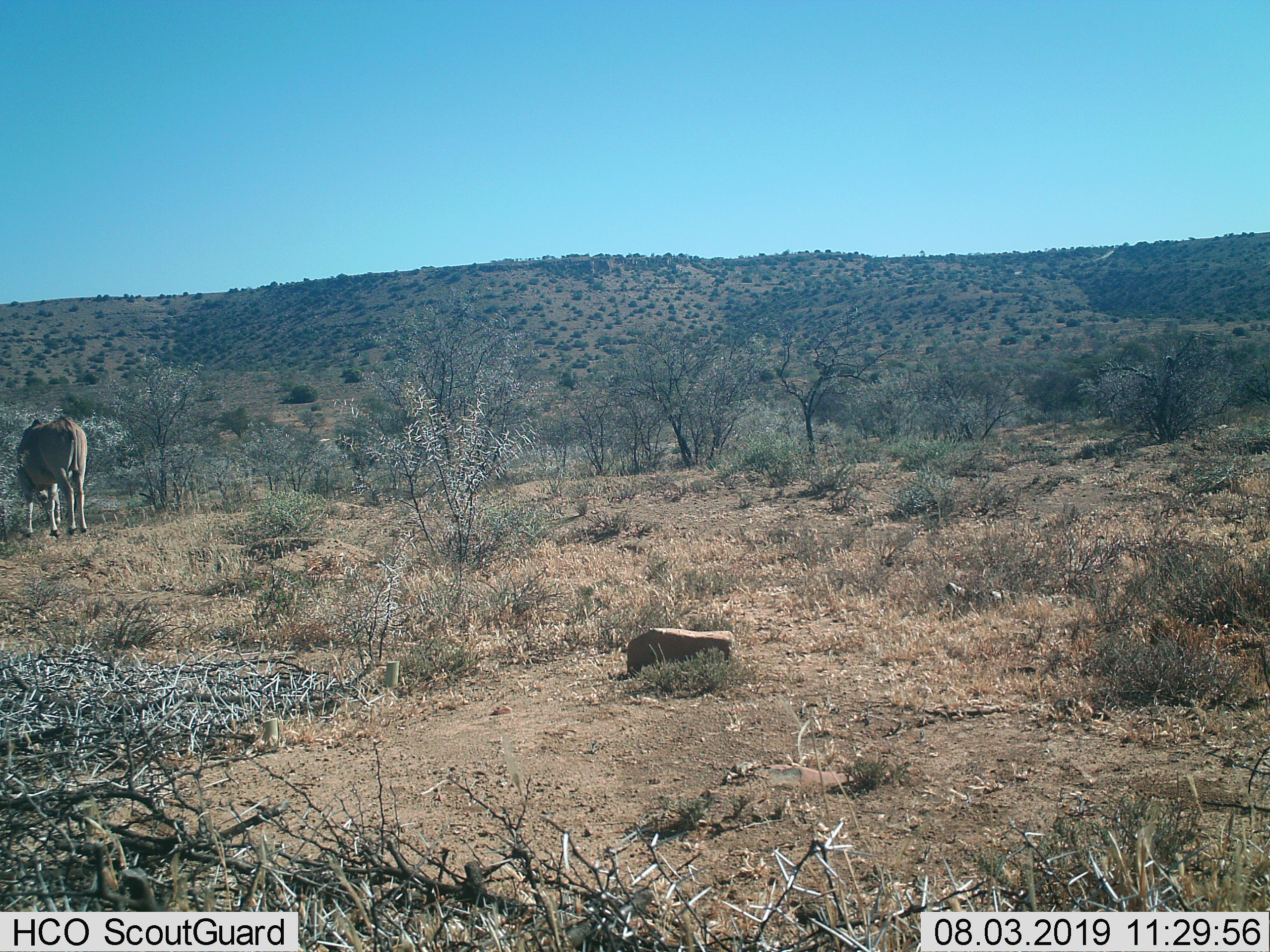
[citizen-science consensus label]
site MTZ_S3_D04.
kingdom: Animalia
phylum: Chordata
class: Mammalia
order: Artiodactyla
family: Bovidae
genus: Tragelaphus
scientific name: Tragelaphus oryx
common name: eland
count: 1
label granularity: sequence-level